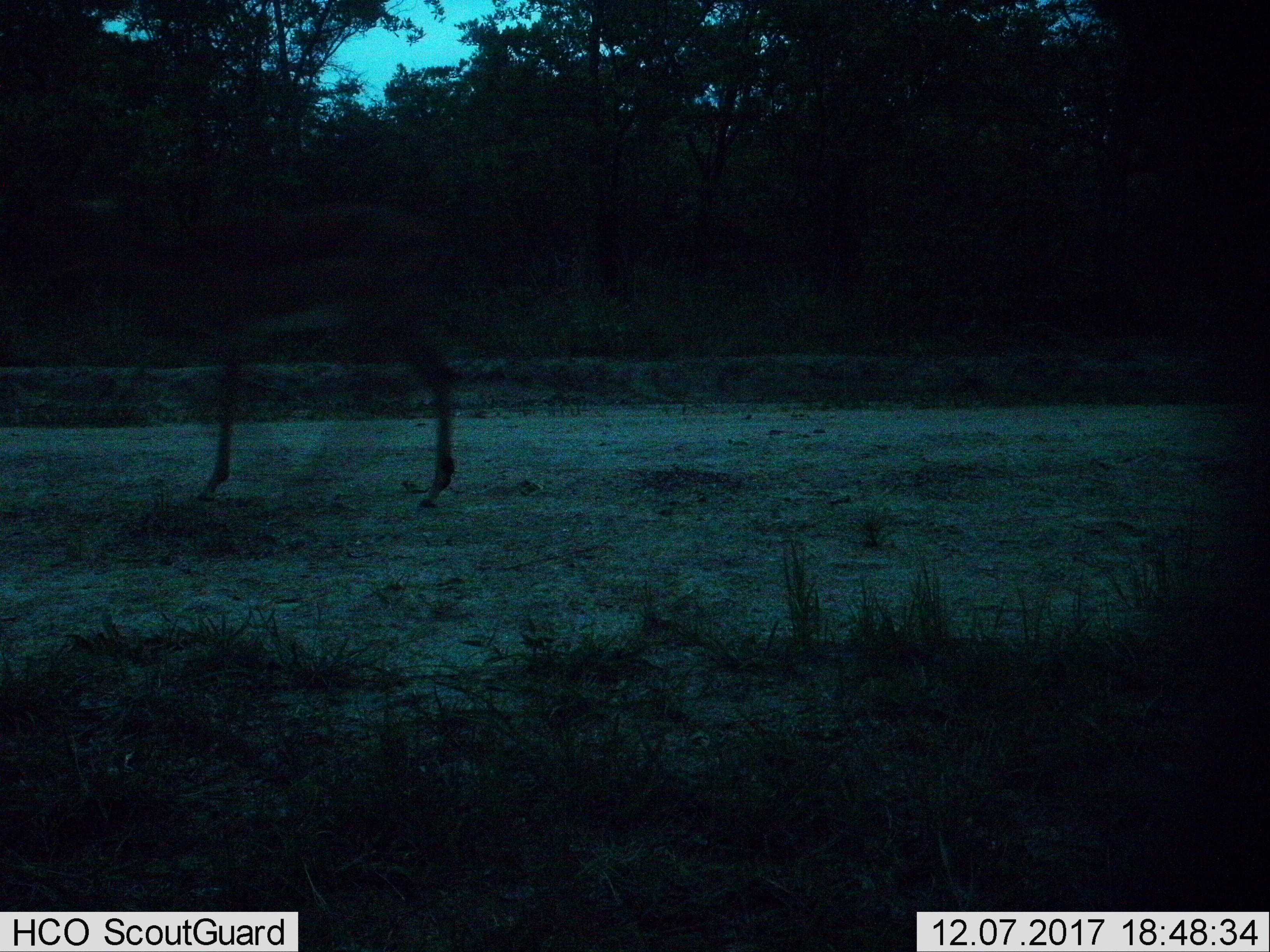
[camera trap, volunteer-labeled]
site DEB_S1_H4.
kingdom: Animalia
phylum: Chordata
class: Mammalia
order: Artiodactyla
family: Bovidae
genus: Aepyceros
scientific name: Aepyceros melampus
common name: impala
Impala (Aepyceros melampus), count 1. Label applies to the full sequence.